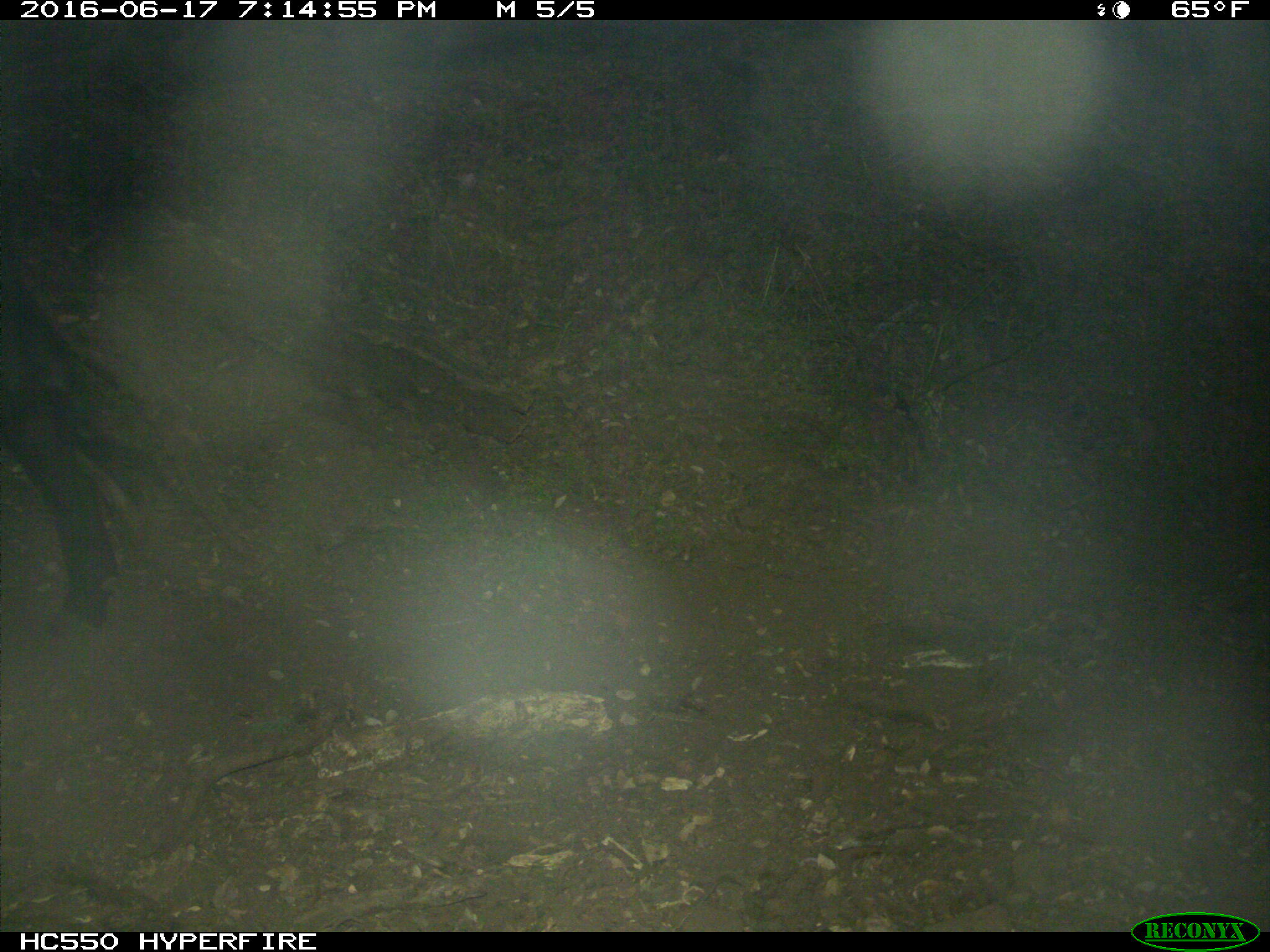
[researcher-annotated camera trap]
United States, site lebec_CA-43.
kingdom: Animalia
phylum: Chordata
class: Mammalia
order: Artiodactyla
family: Bovidae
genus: Bos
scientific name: Bos taurus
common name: domestic cow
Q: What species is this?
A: Bos taurus (domestic cow).